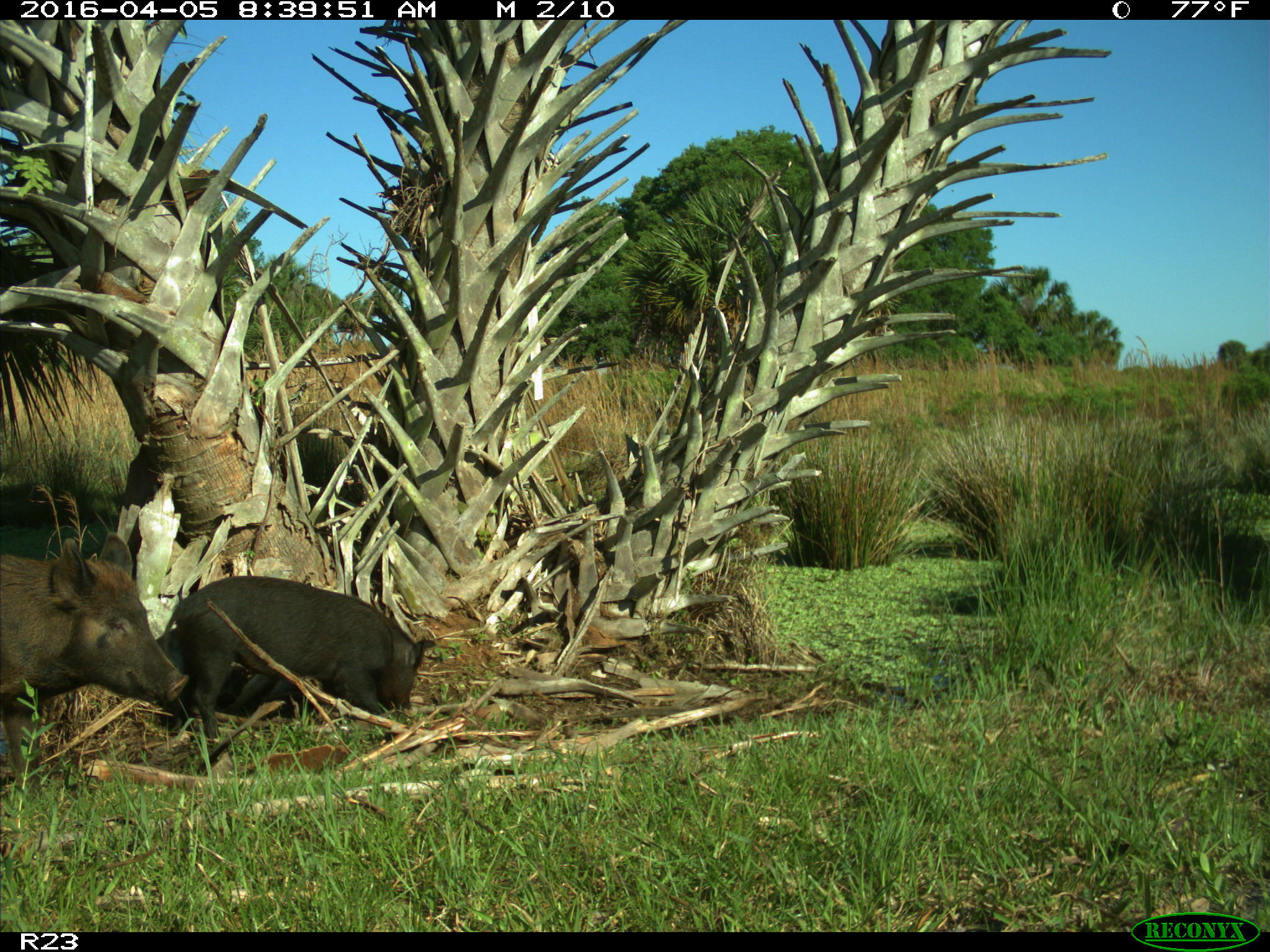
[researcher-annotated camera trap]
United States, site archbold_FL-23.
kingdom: Animalia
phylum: Chordata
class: Mammalia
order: Artiodactyla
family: Suidae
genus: Sus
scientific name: Sus scrofa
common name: wild boar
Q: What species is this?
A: Sus scrofa (wild boar).